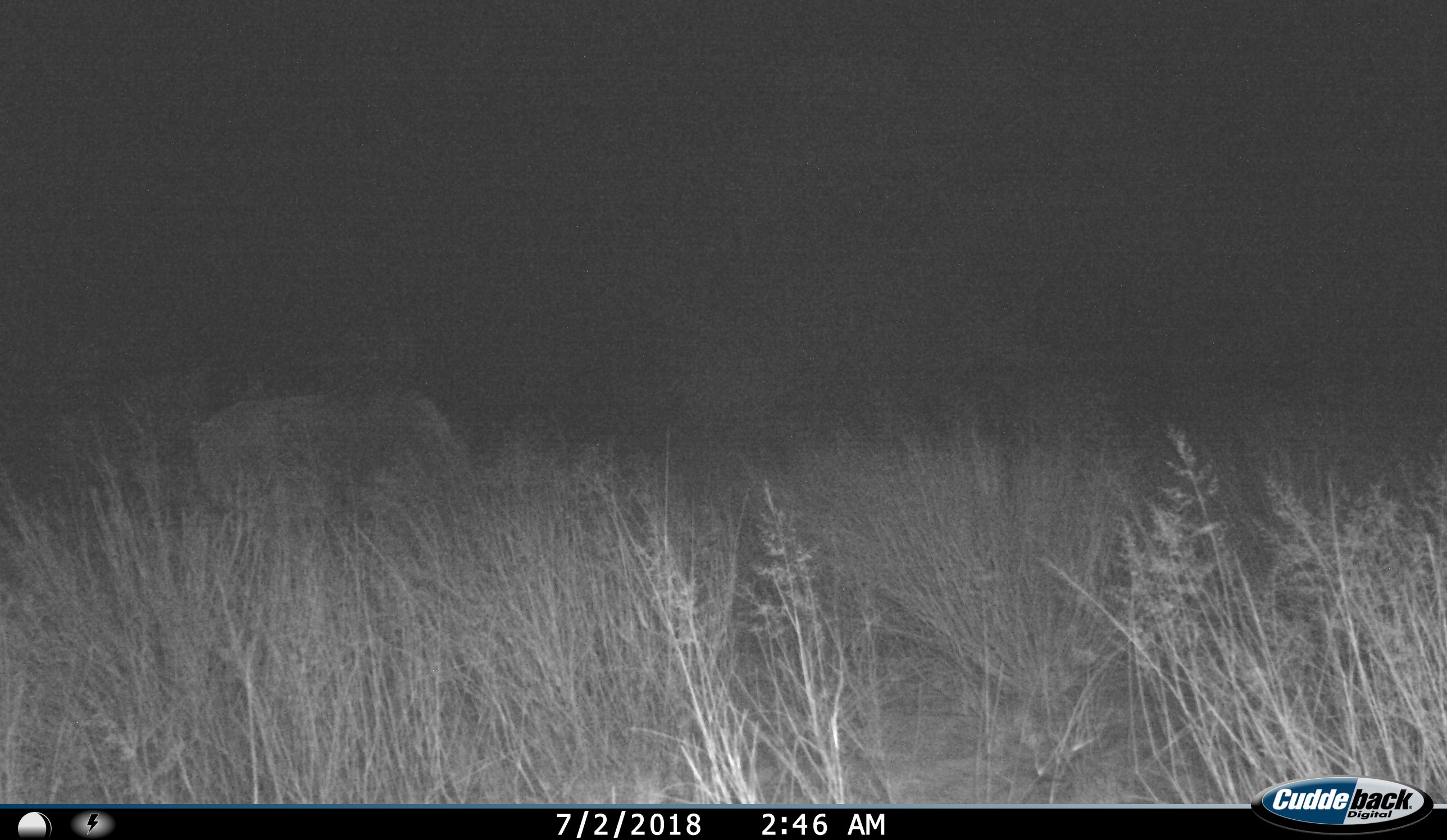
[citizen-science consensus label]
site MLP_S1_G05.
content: unidentified animal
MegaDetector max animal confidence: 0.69